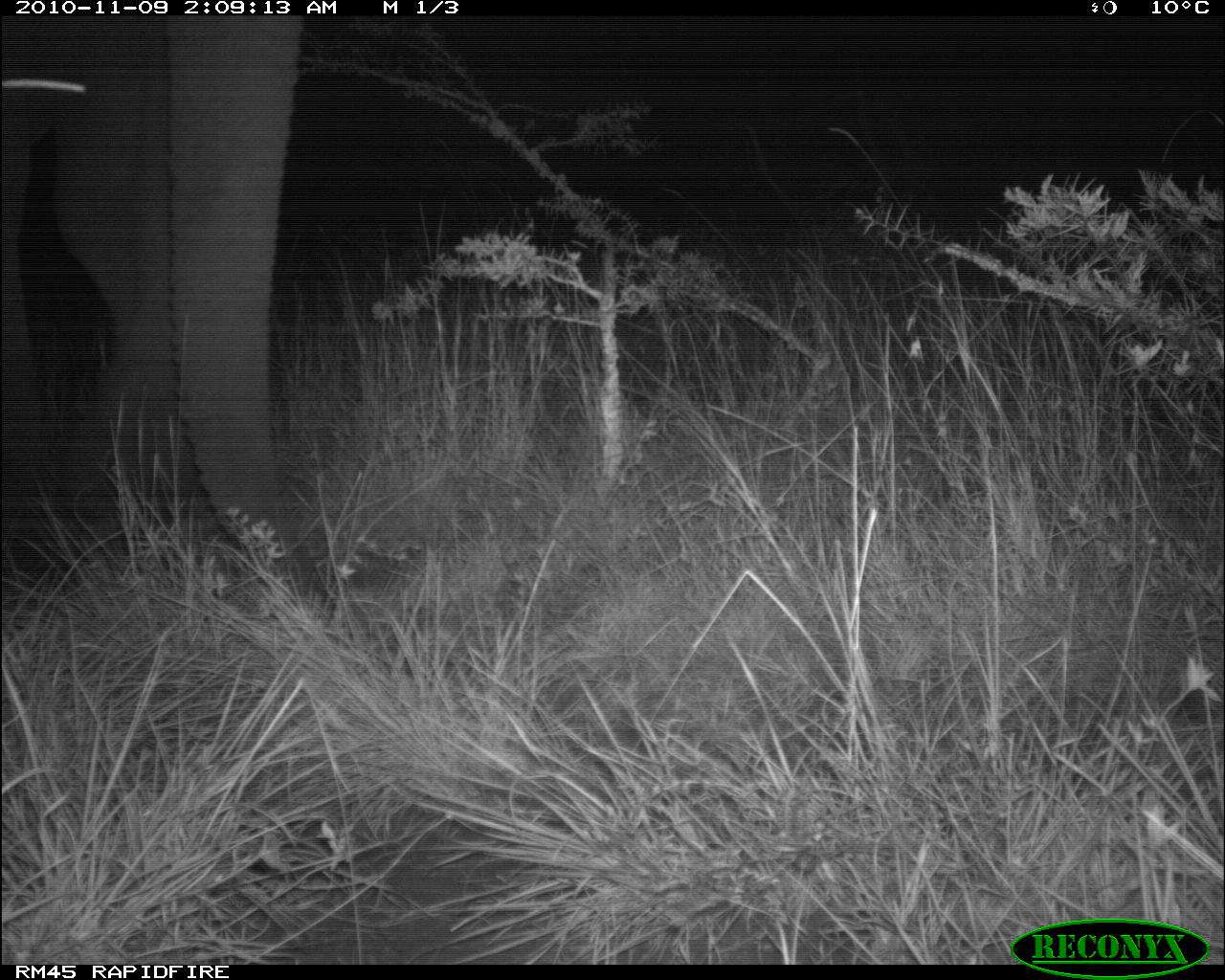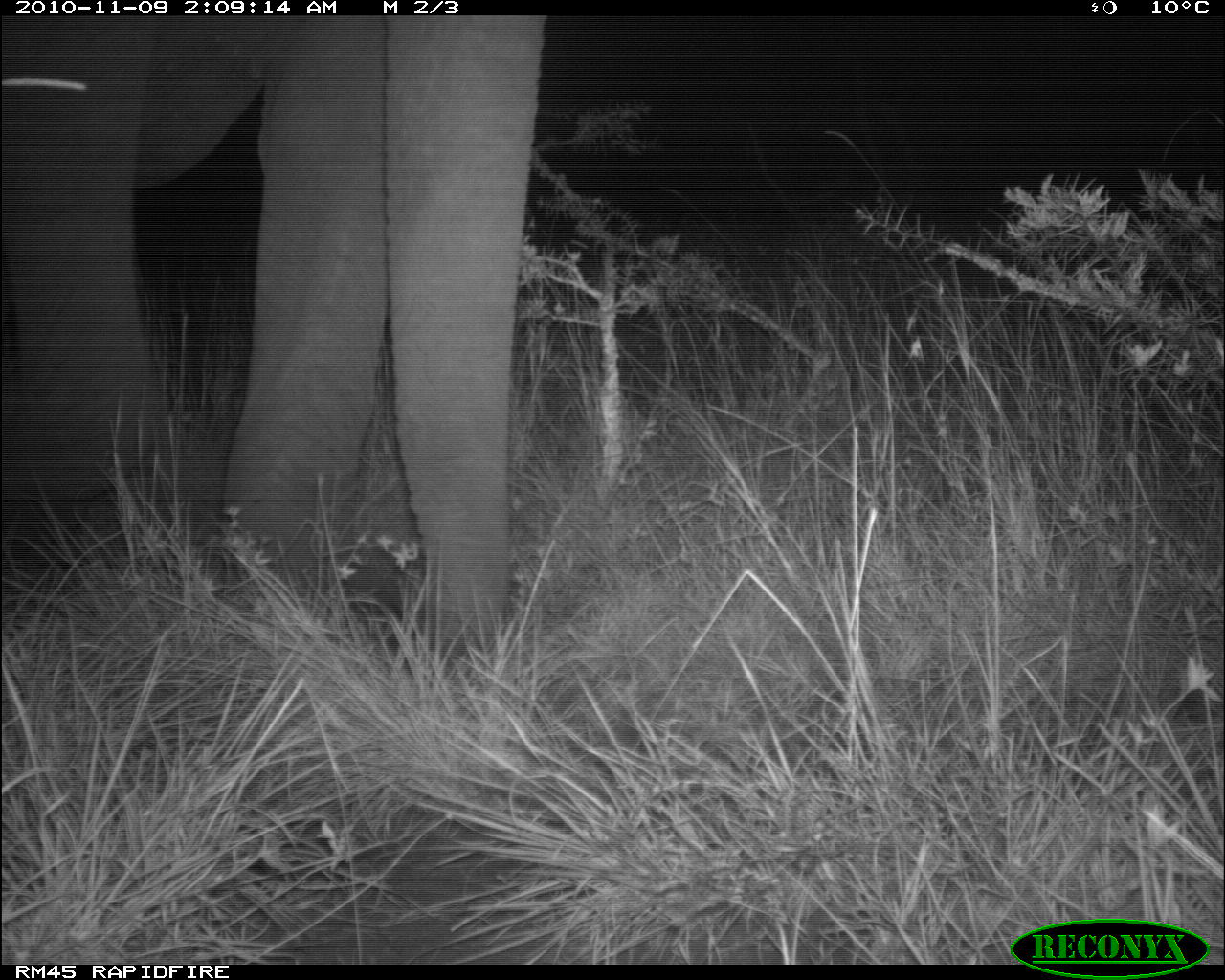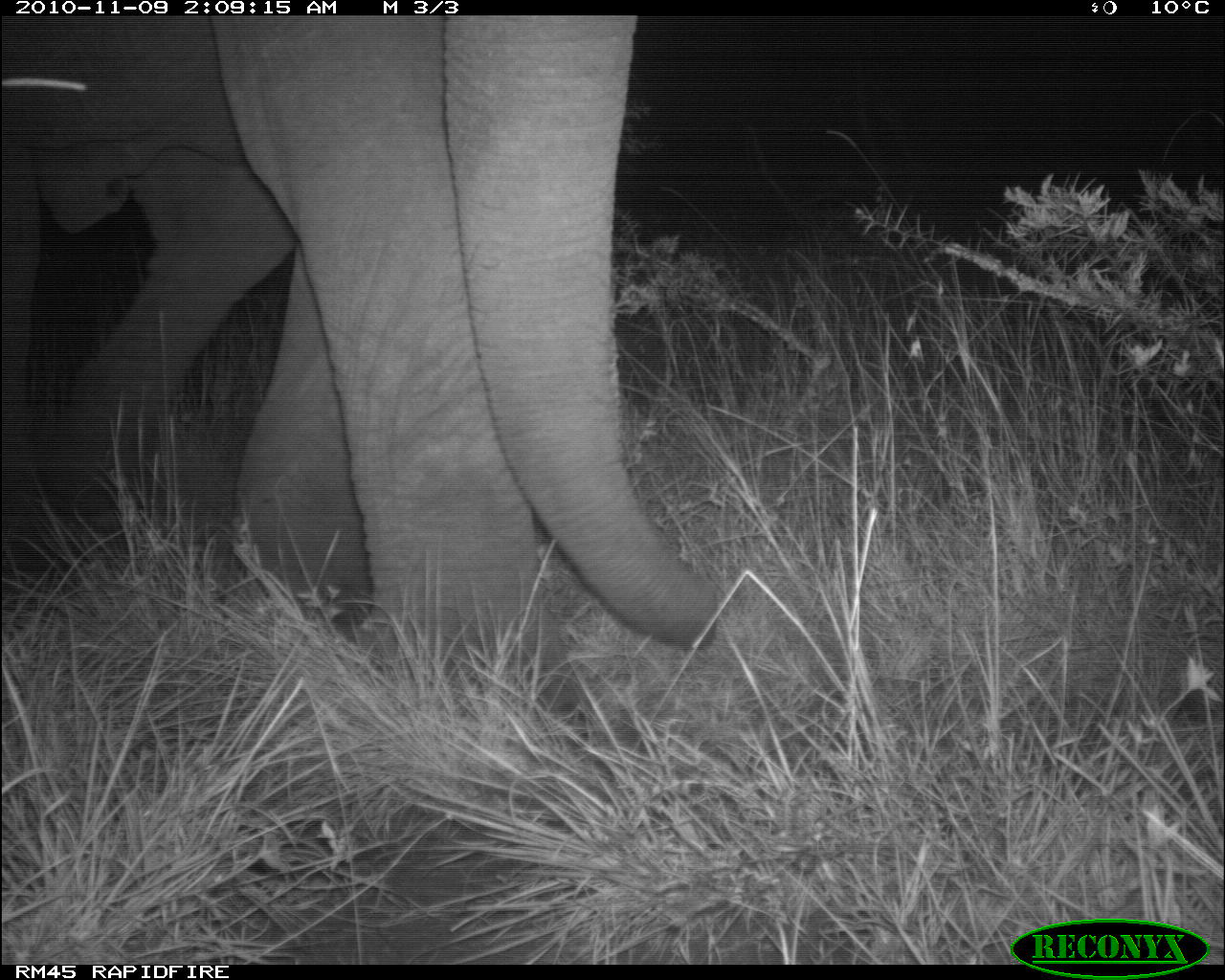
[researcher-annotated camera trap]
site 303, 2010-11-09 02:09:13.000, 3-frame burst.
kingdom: Animalia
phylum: Chordata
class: Mammalia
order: Proboscidea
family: Elephantidae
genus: Loxodonta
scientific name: Loxodonta africana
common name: african bush elephant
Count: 1.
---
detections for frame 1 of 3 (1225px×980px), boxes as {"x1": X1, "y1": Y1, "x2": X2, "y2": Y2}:
loxodonta africana: {"x1": 0, "y1": 14, "x2": 341, "y2": 619}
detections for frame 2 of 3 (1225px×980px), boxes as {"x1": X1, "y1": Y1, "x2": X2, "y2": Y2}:
loxodonta africana: {"x1": 1, "y1": 15, "x2": 547, "y2": 648}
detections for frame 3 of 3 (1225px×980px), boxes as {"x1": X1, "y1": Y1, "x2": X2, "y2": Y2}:
loxodonta africana: {"x1": 1, "y1": 15, "x2": 716, "y2": 731}